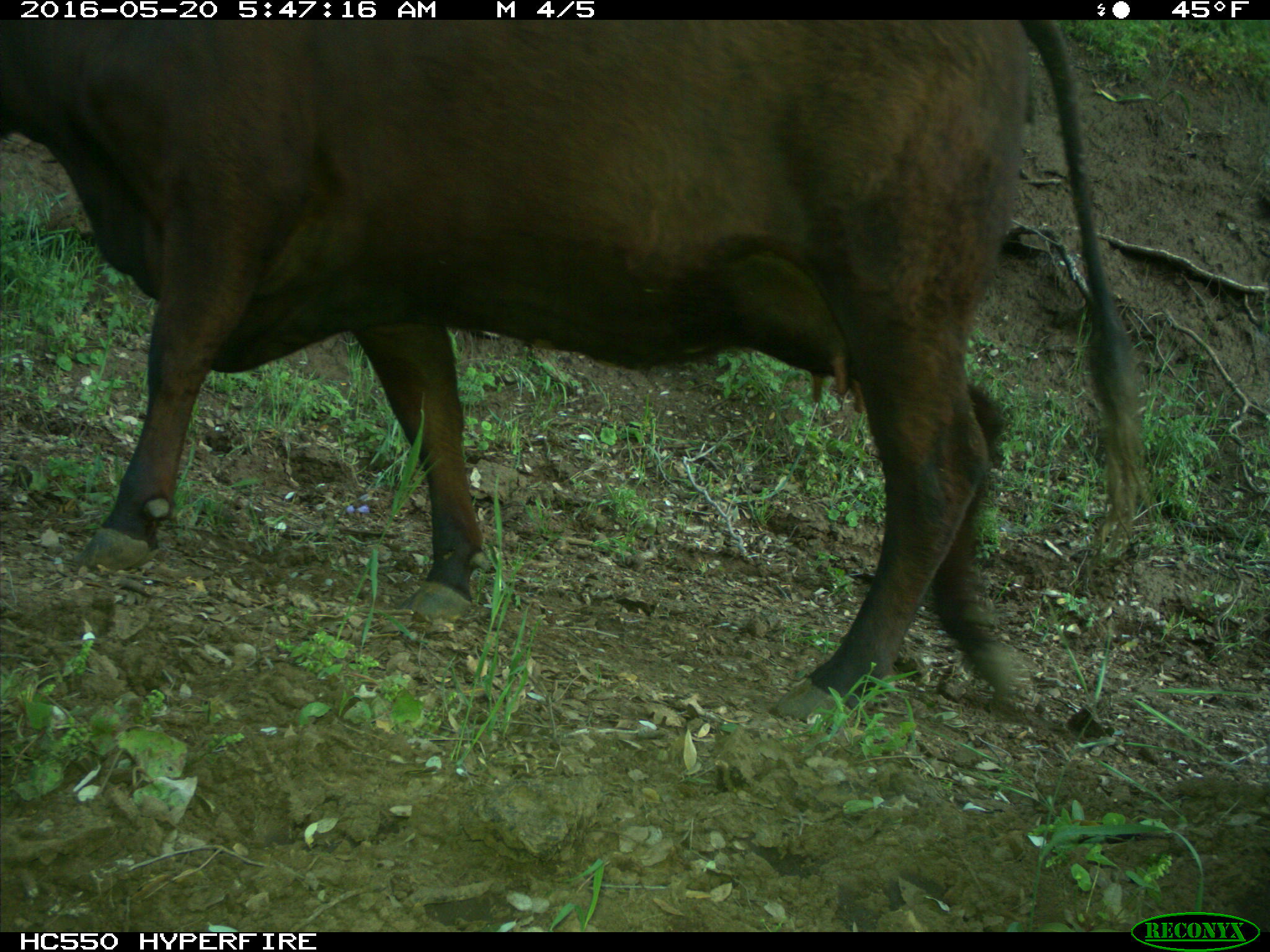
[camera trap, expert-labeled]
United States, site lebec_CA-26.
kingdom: Animalia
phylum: Chordata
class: Mammalia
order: Artiodactyla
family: Bovidae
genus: Bos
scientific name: Bos taurus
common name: domestic cow